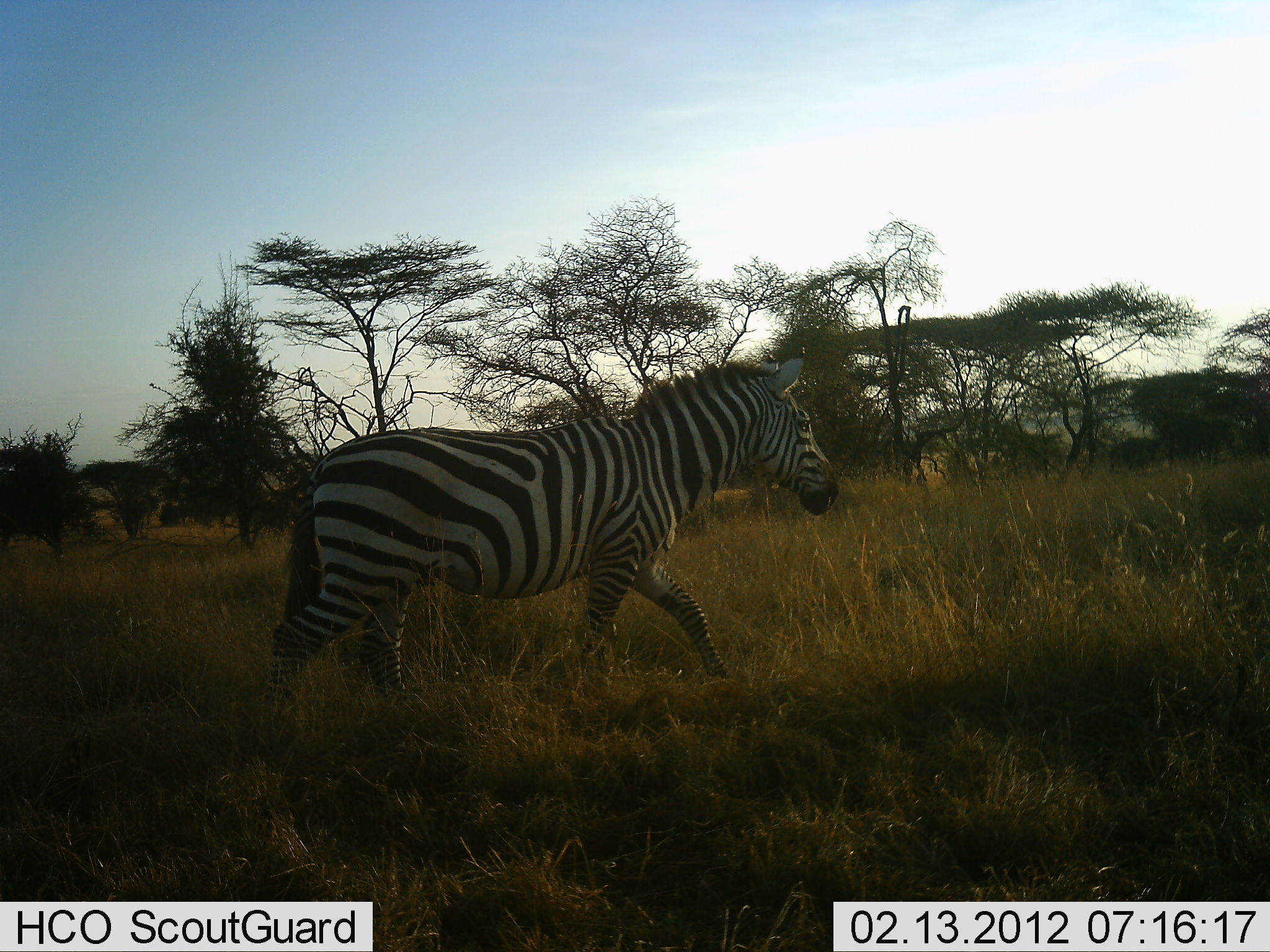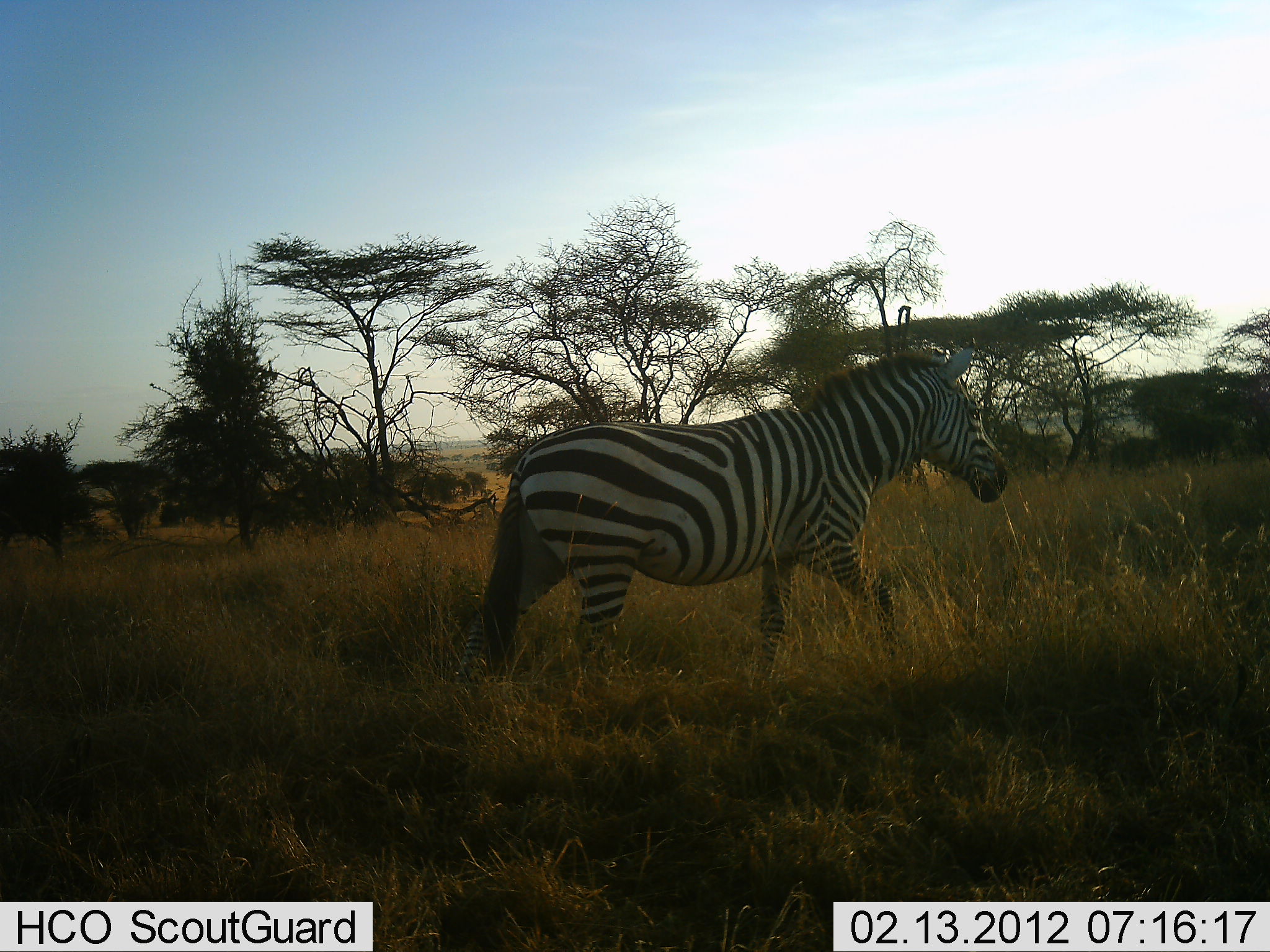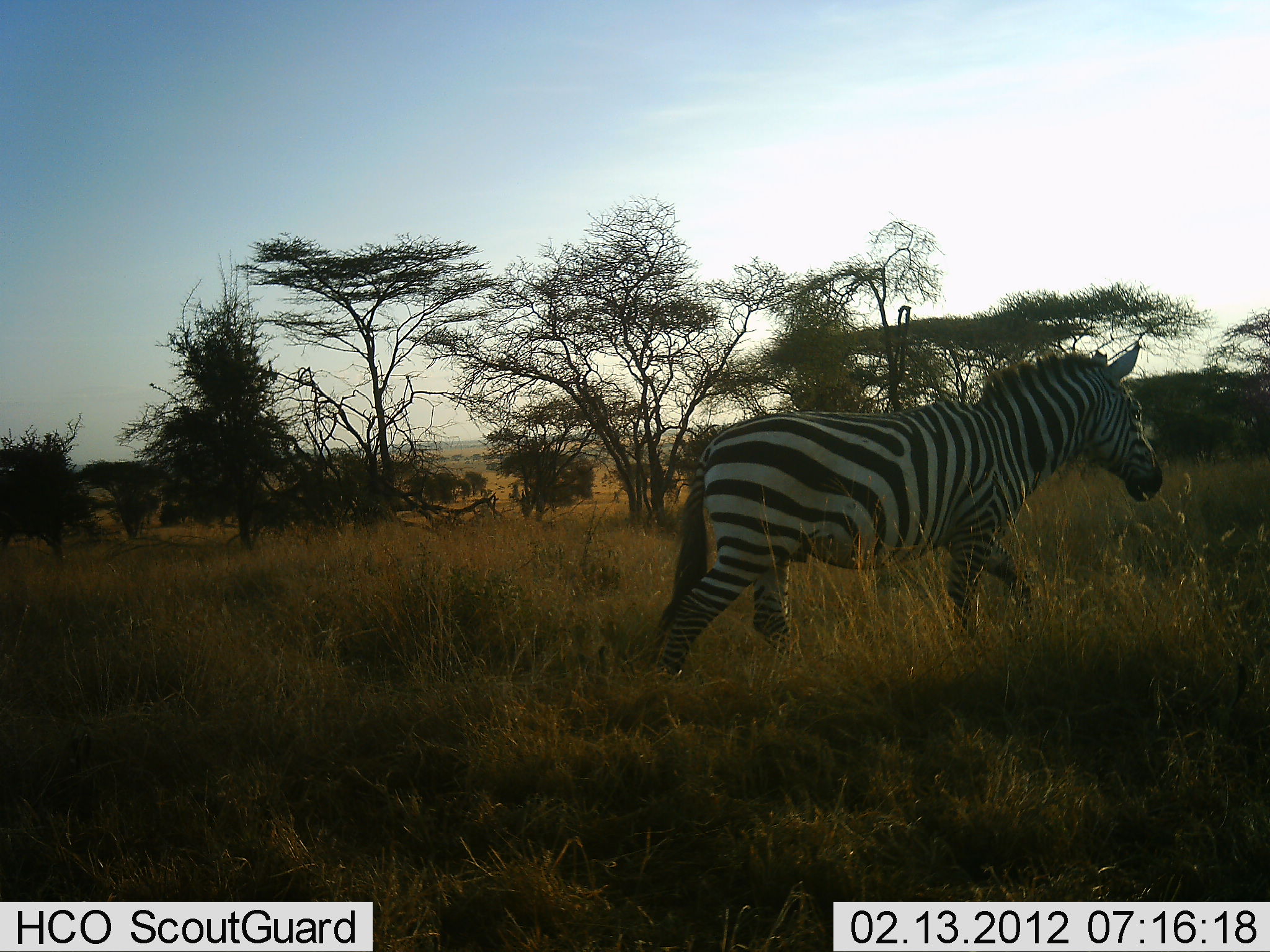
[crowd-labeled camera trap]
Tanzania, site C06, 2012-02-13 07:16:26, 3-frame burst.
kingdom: Animalia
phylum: Chordata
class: Mammalia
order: Perissodactyla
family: Equidae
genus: Equus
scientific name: Equus quagga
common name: plains zebra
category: zebra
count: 1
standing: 5%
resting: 0%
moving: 100%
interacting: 0%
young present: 0%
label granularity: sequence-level